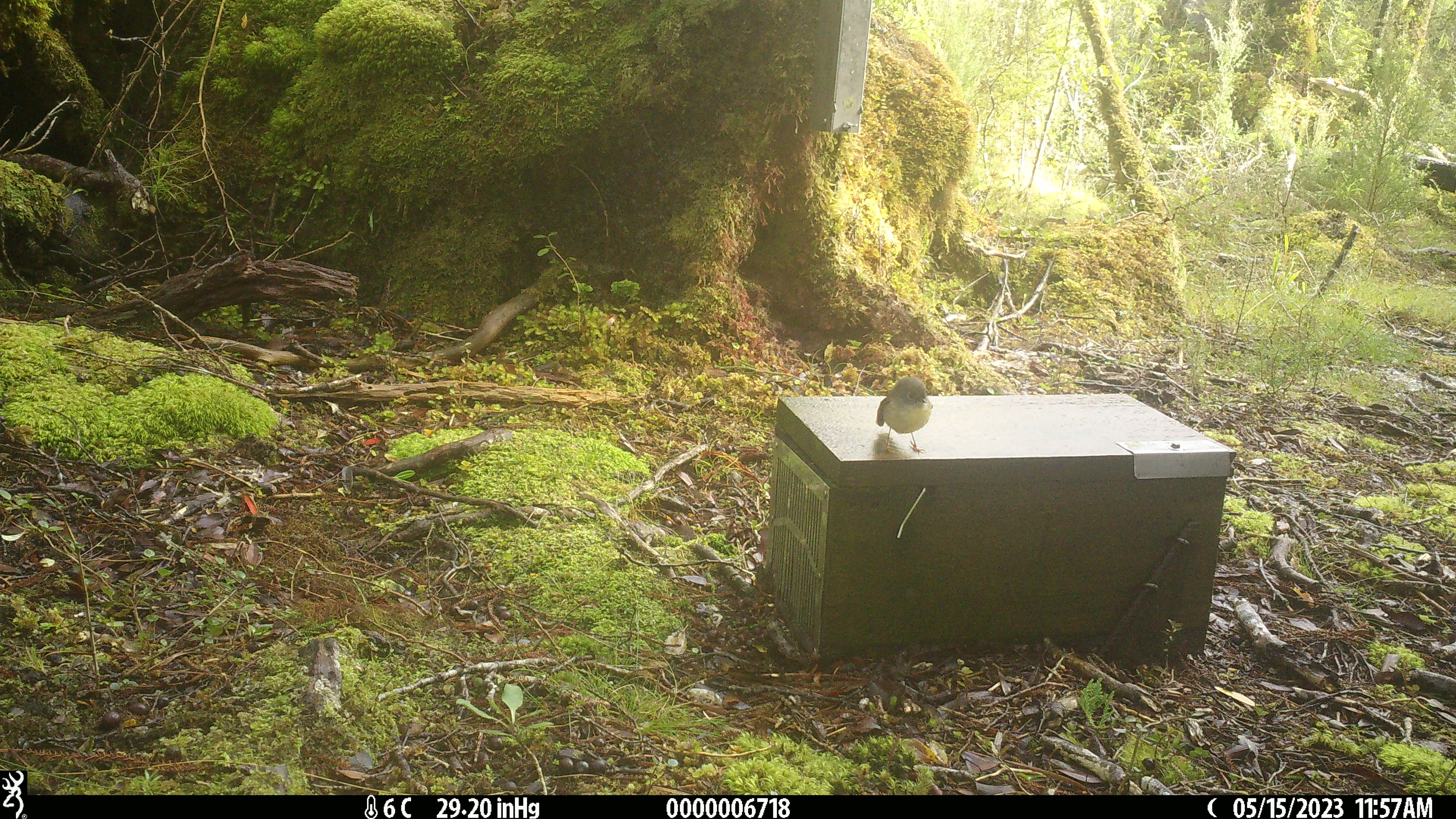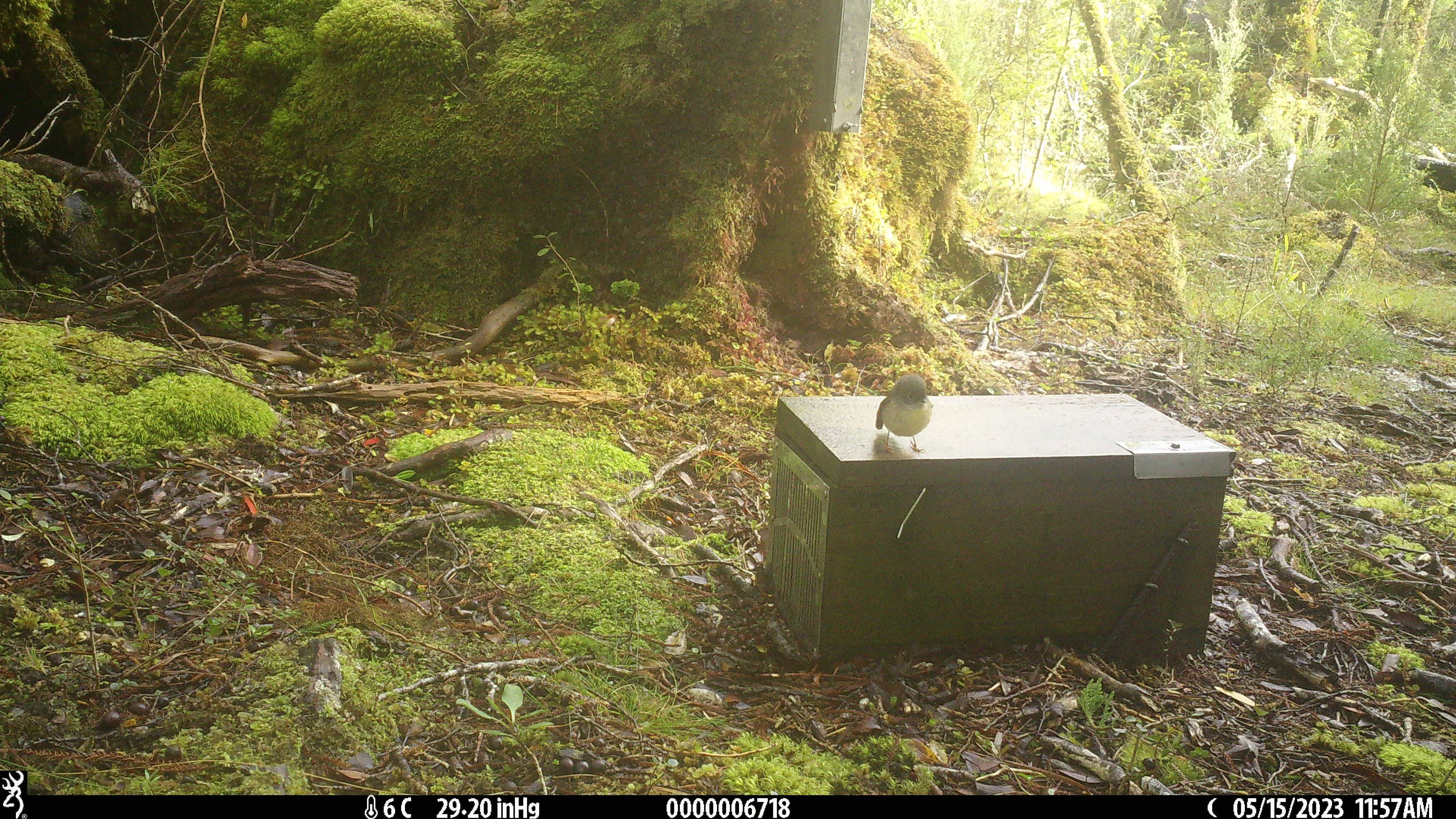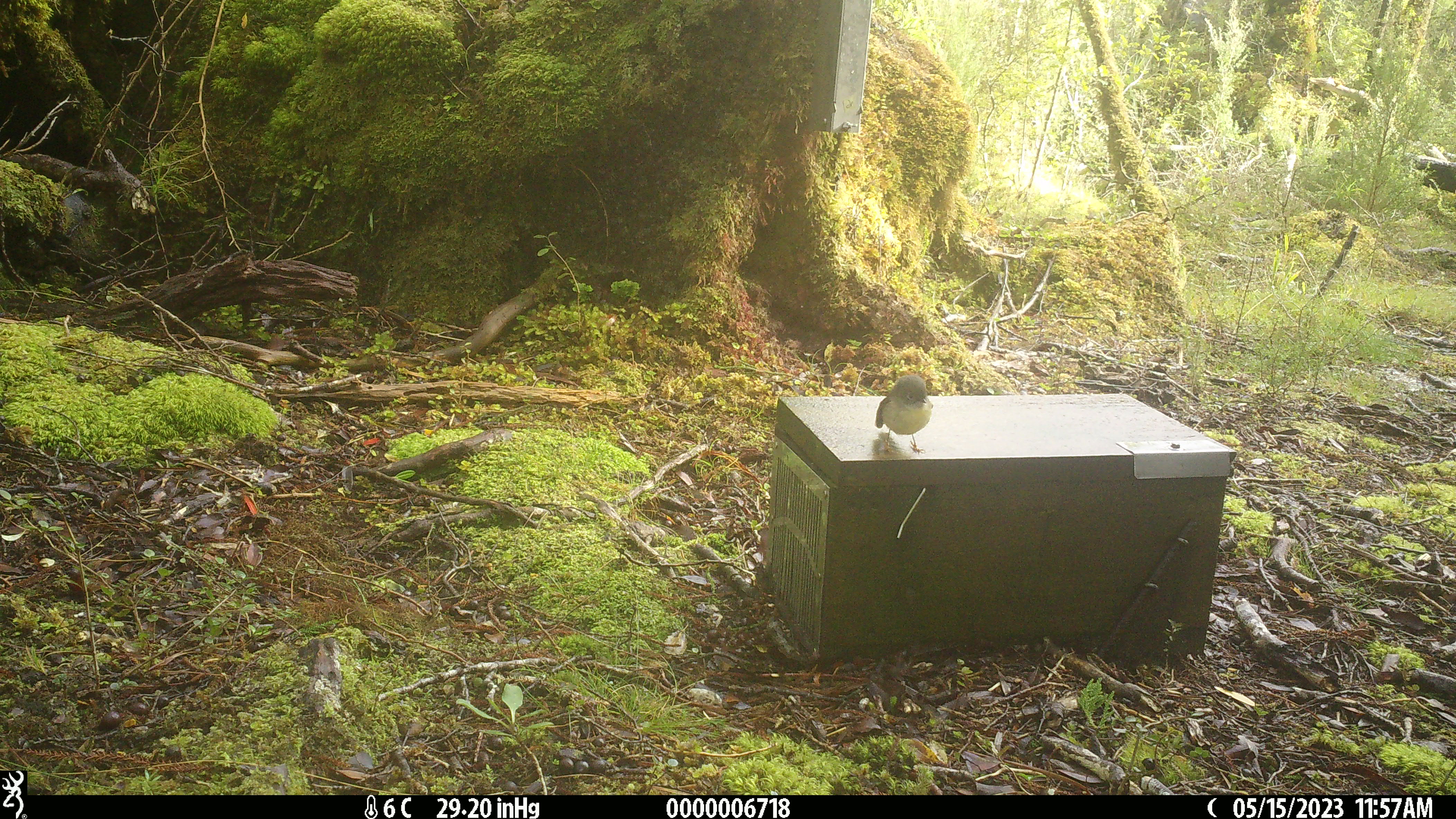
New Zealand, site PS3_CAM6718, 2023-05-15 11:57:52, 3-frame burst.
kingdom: Animalia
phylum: Chordata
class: Aves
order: Passeriformes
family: Petroicidae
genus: Petroica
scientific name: Petroica macrocephala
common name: tomtit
Tomtit (Petroica macrocephala).